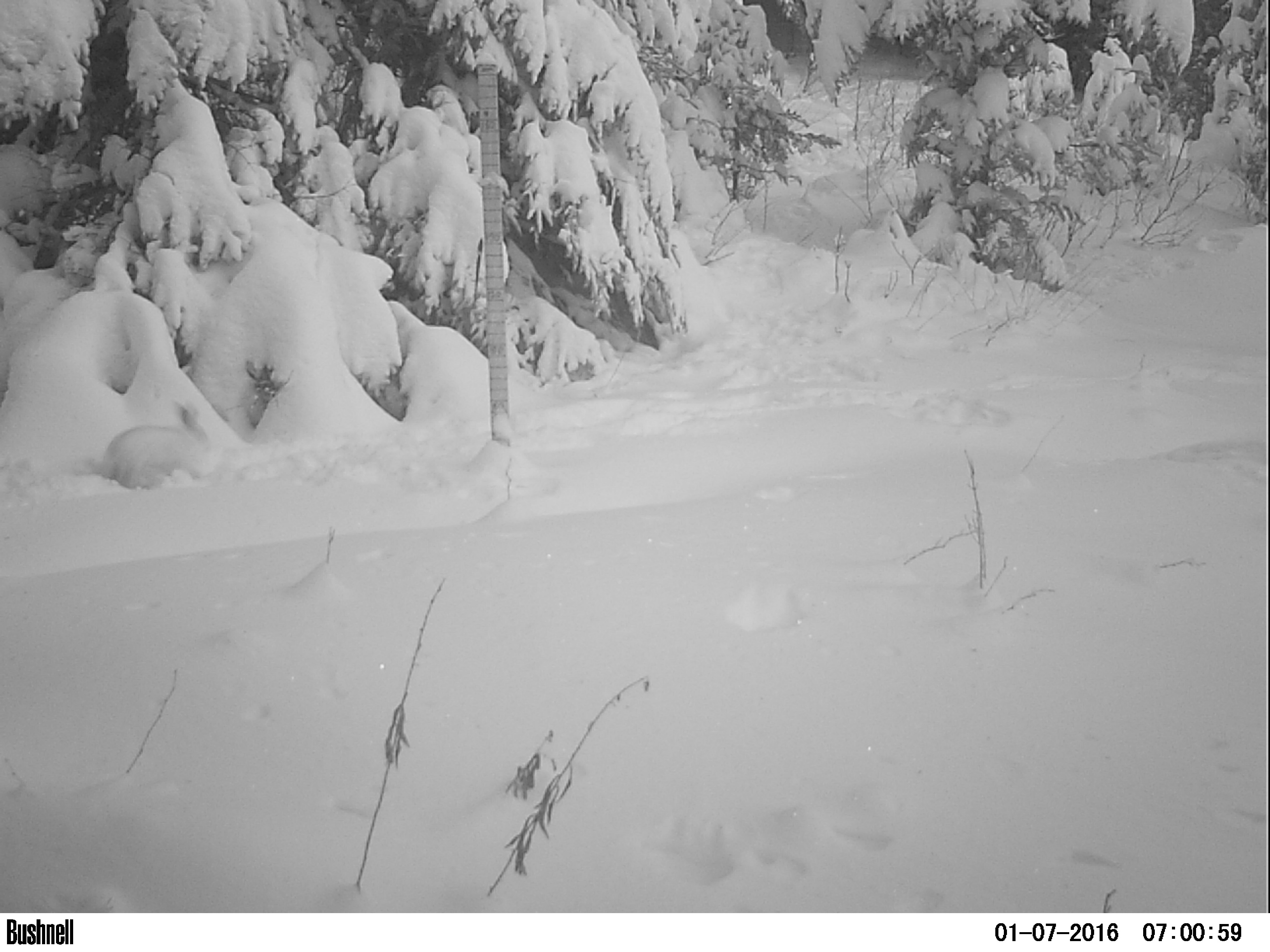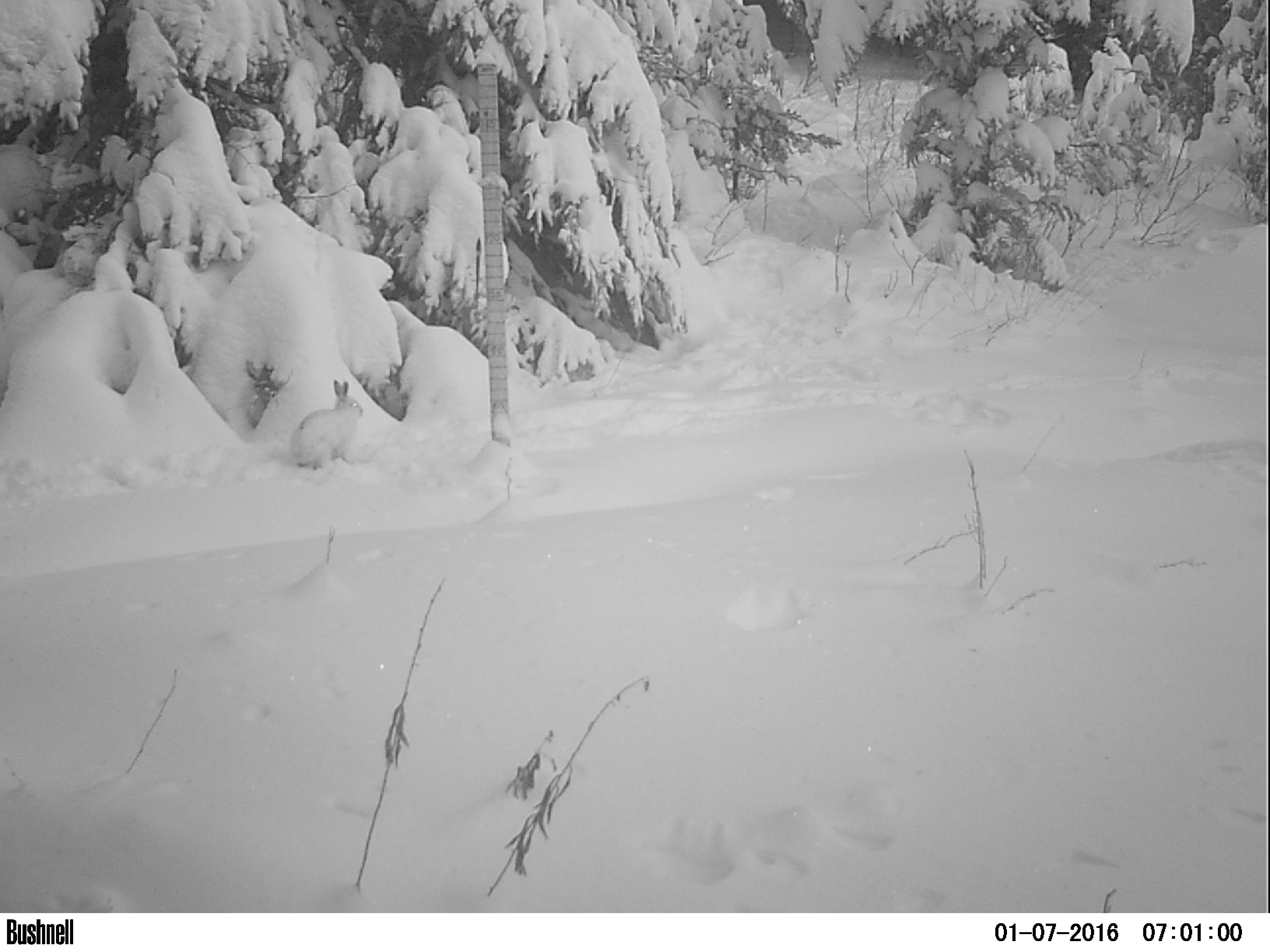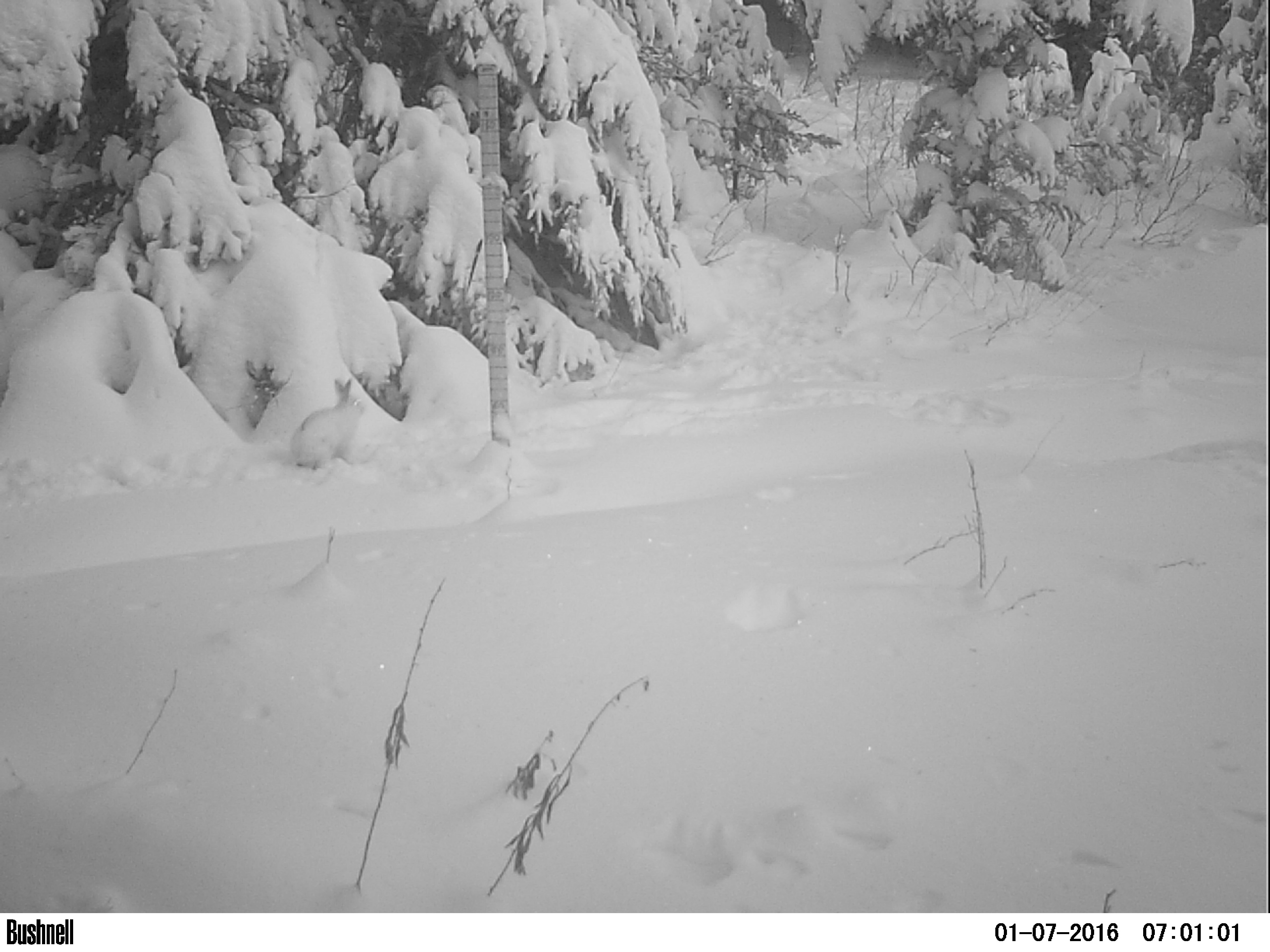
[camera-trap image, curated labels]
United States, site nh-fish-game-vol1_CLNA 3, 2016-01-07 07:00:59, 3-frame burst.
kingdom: Animalia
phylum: Chordata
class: Mammalia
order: Lagomorpha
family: Leporidae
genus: Lepus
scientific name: Lepus americanus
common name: snowshoe hare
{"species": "snowshoe hare (Lepus americanus)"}